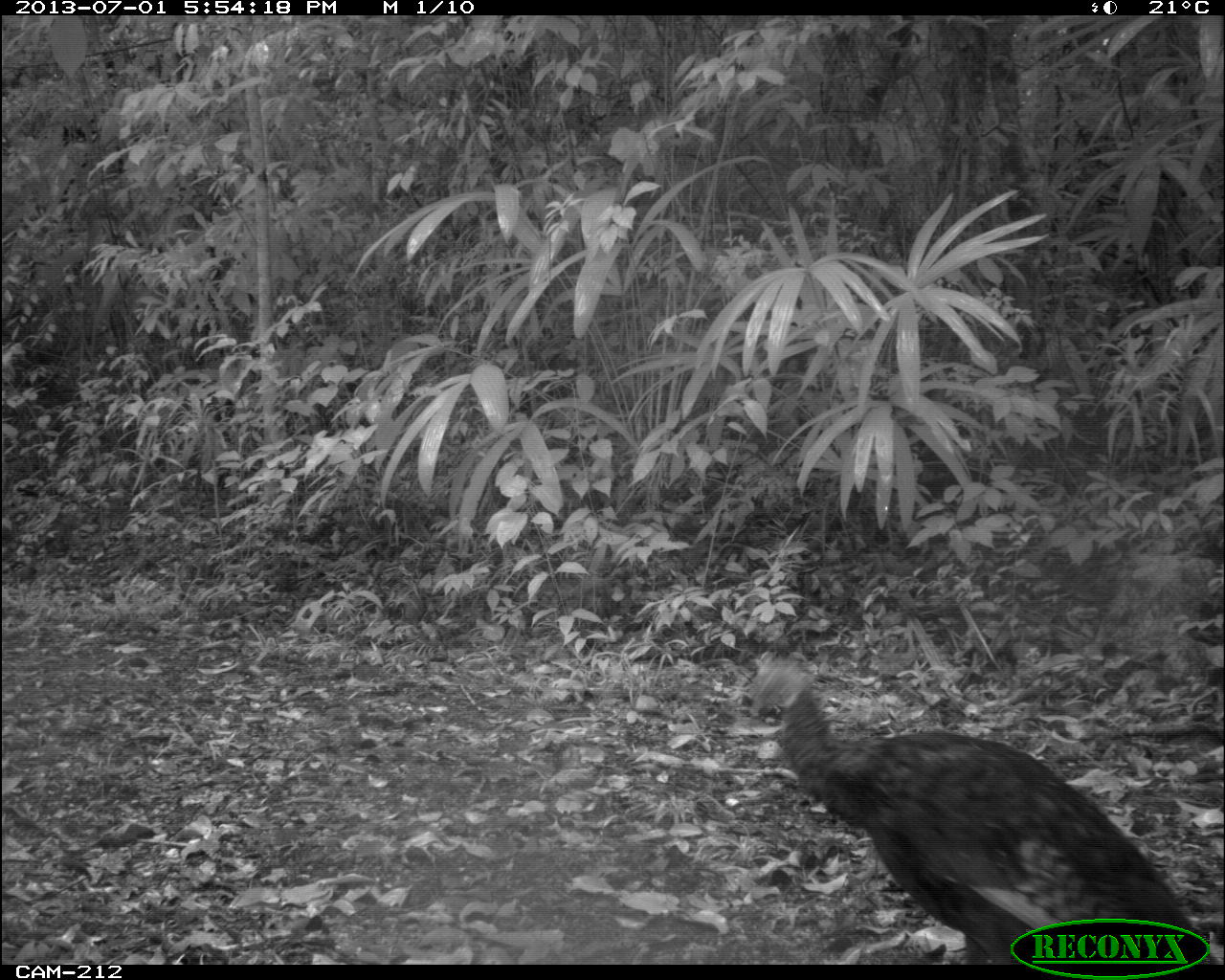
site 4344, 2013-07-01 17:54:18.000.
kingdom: Animalia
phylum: Chordata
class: Aves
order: Galliformes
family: Phasianidae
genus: Meleagris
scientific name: Meleagris ocellata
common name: ocellated turkey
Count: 3.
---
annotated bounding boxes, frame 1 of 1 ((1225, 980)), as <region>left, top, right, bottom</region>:
meleagris ocellata: <region>726, 655, 1225, 962</region>